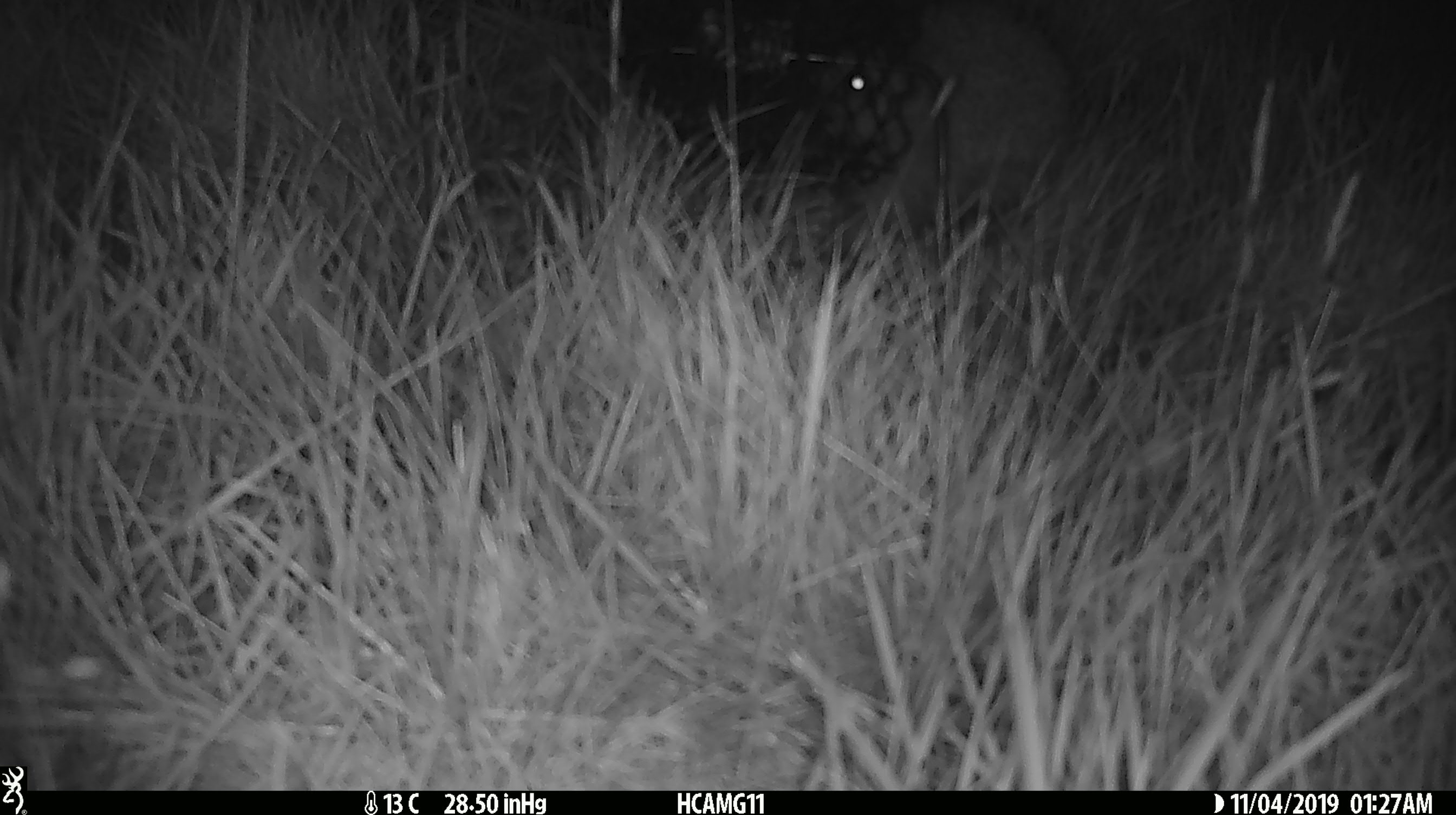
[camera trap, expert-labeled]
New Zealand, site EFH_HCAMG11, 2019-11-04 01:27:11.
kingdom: Animalia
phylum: Chordata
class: Mammalia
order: Eulipotyphla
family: Erinaceidae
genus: Erinaceus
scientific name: Erinaceus europaeus europaeus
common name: european hedgehog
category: hedgehog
Hedgehog (european hedgehog) (Erinaceus europaeus europaeus).